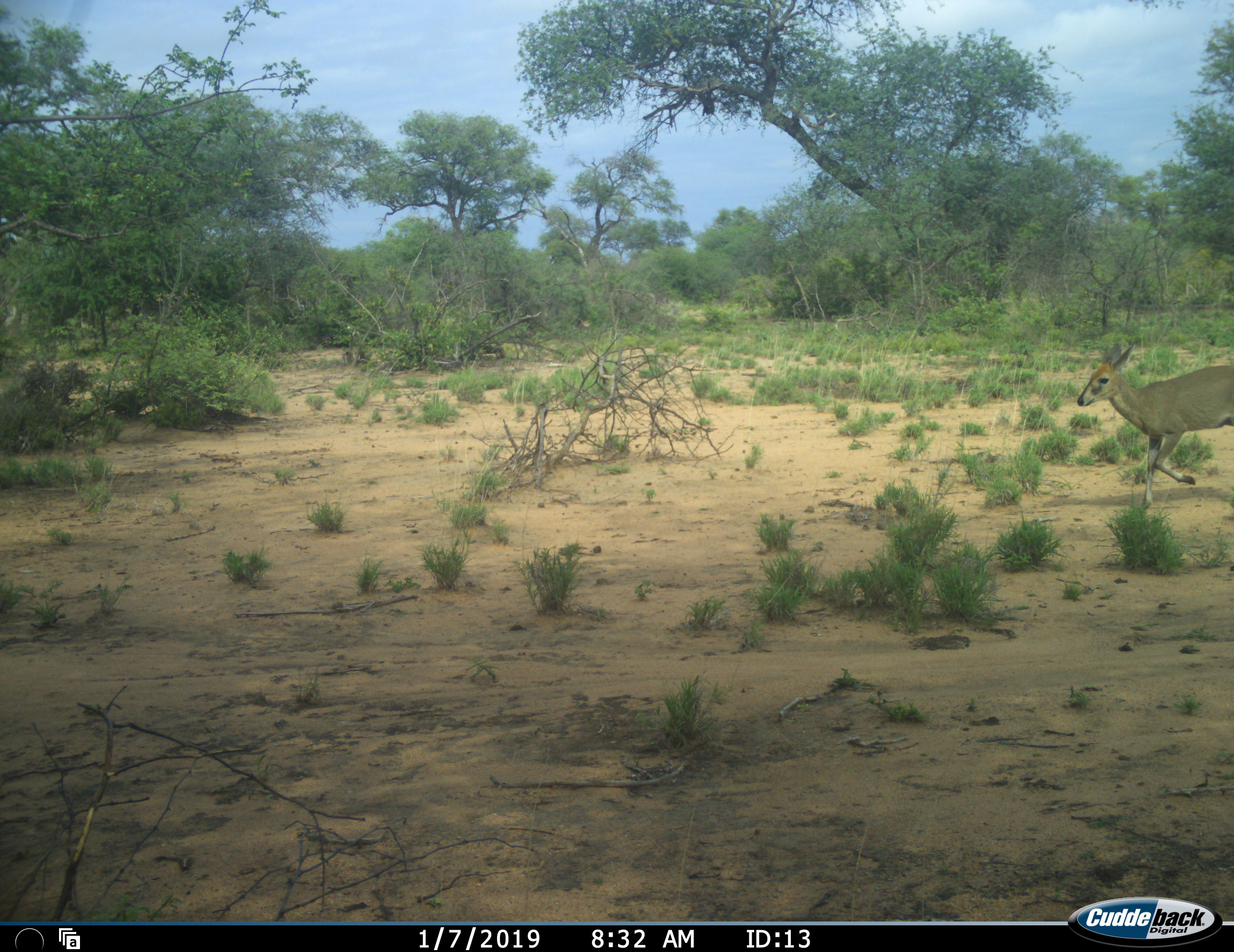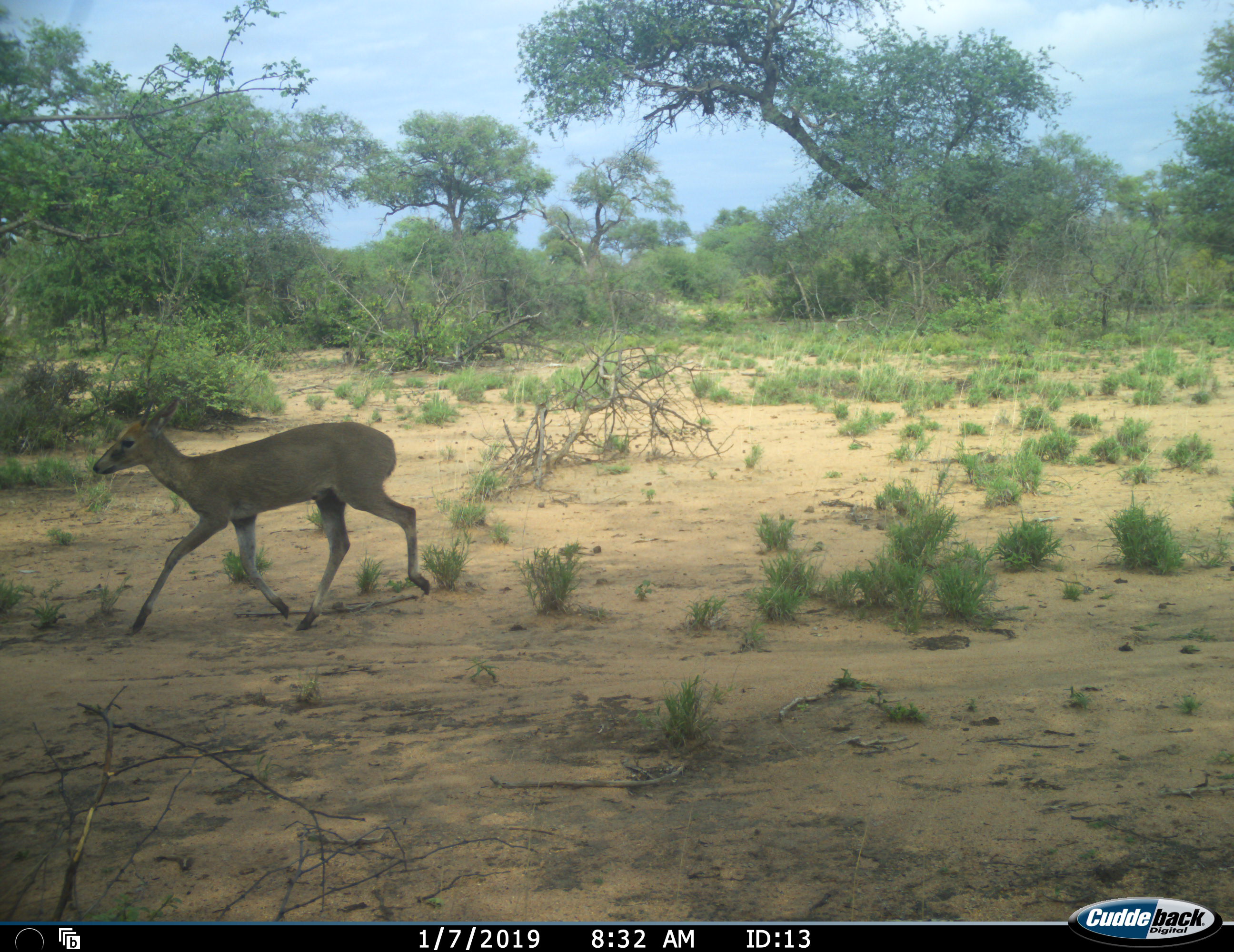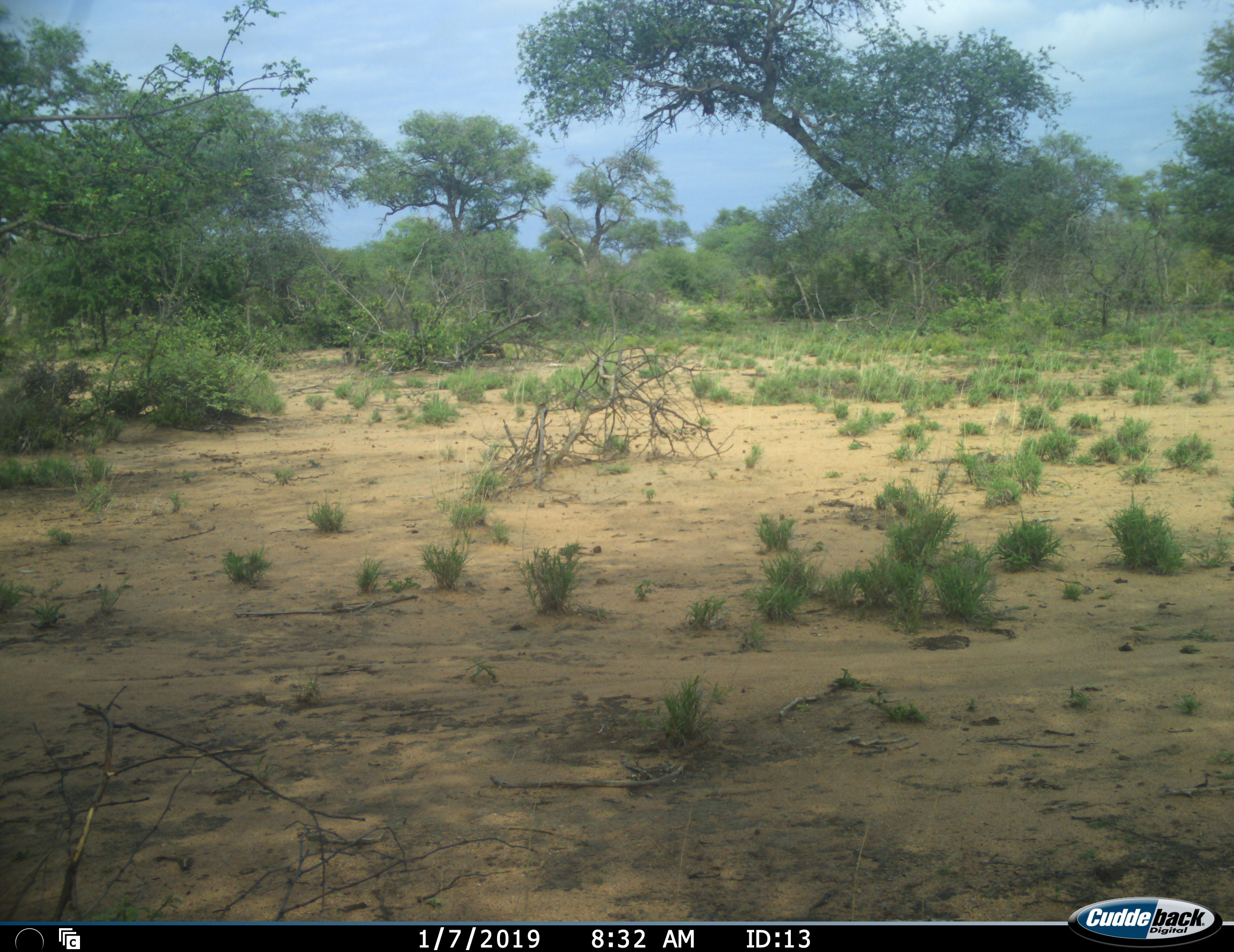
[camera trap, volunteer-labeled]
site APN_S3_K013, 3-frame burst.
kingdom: Animalia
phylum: Chordata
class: Mammalia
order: Artiodactyla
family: Bovidae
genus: Sylvicapra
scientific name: Sylvicapra grimmia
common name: common duiker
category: duikercommongrey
Duikercommongrey (common duiker) (Sylvicapra grimmia), count 1. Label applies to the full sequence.